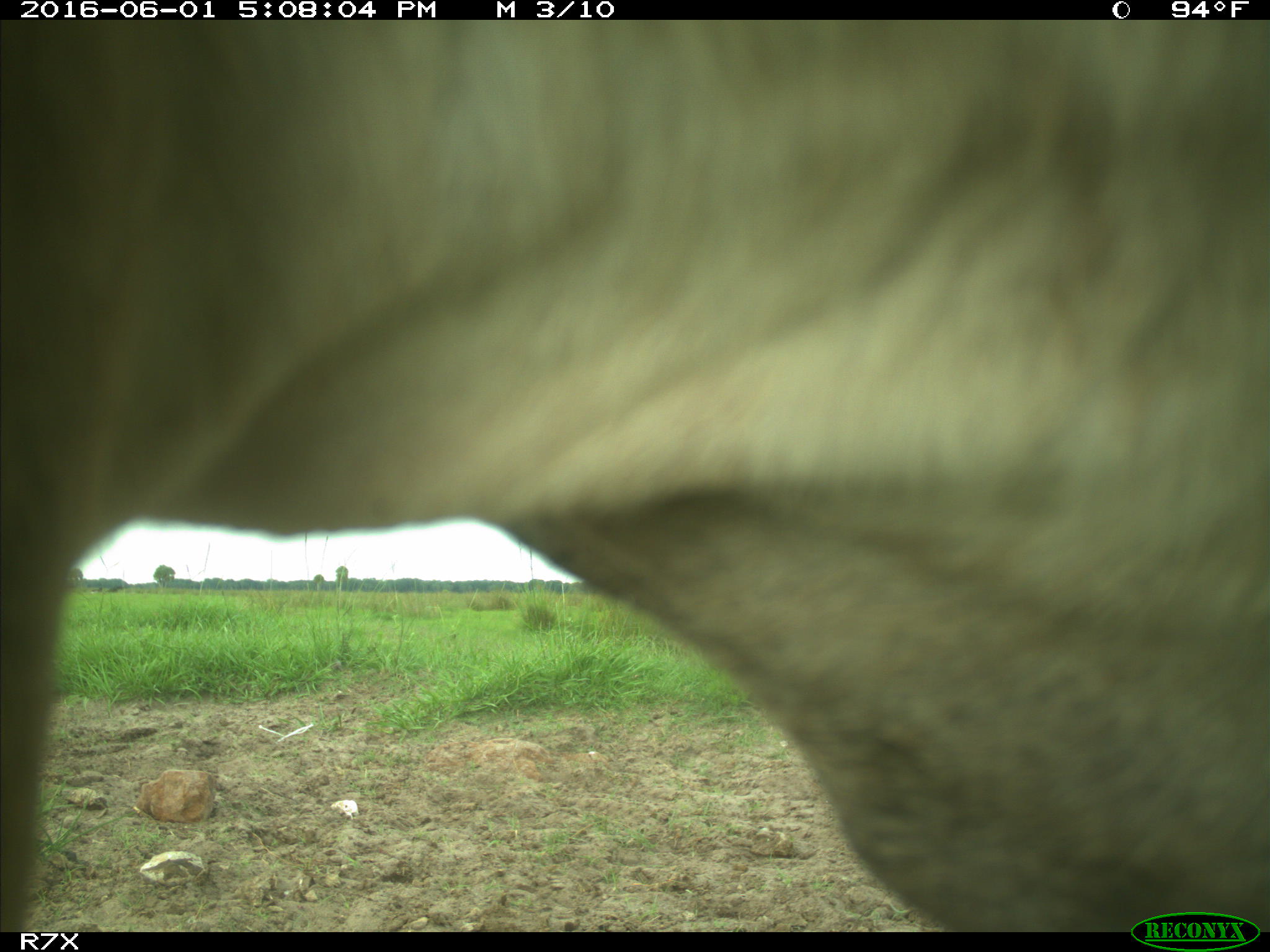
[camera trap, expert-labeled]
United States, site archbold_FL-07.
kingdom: Animalia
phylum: Chordata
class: Mammalia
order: Artiodactyla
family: Bovidae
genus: Bos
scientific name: Bos taurus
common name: domestic cow